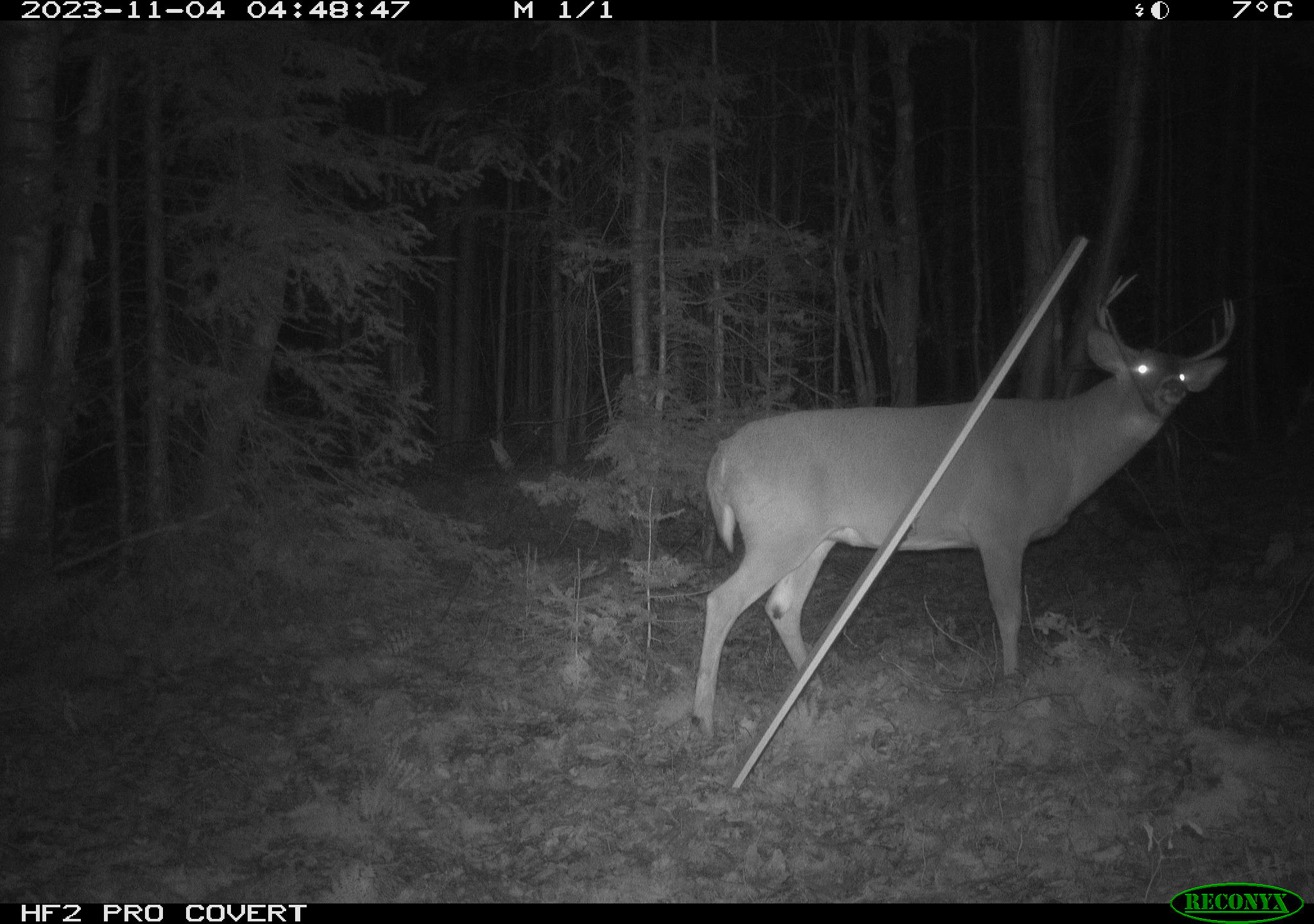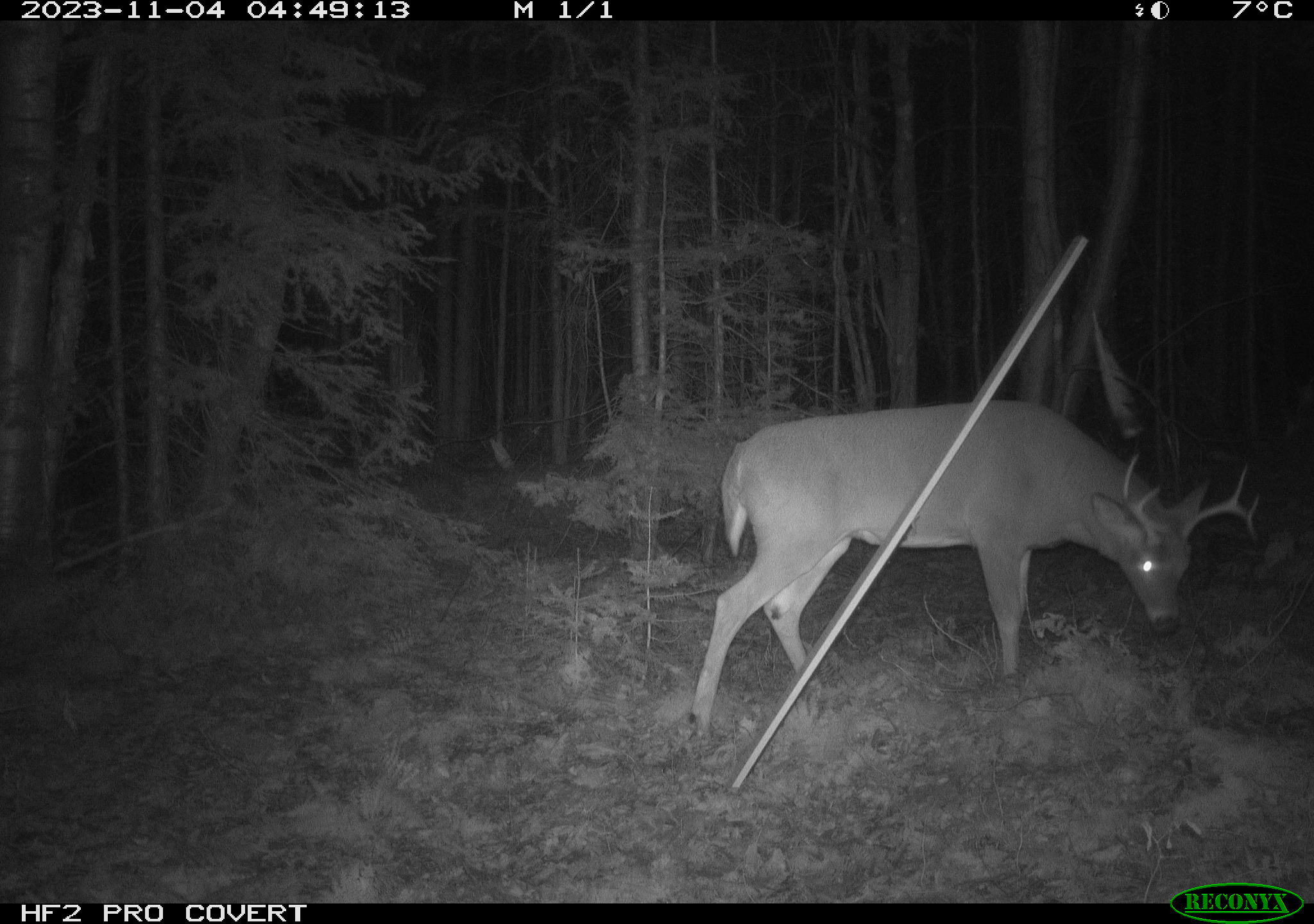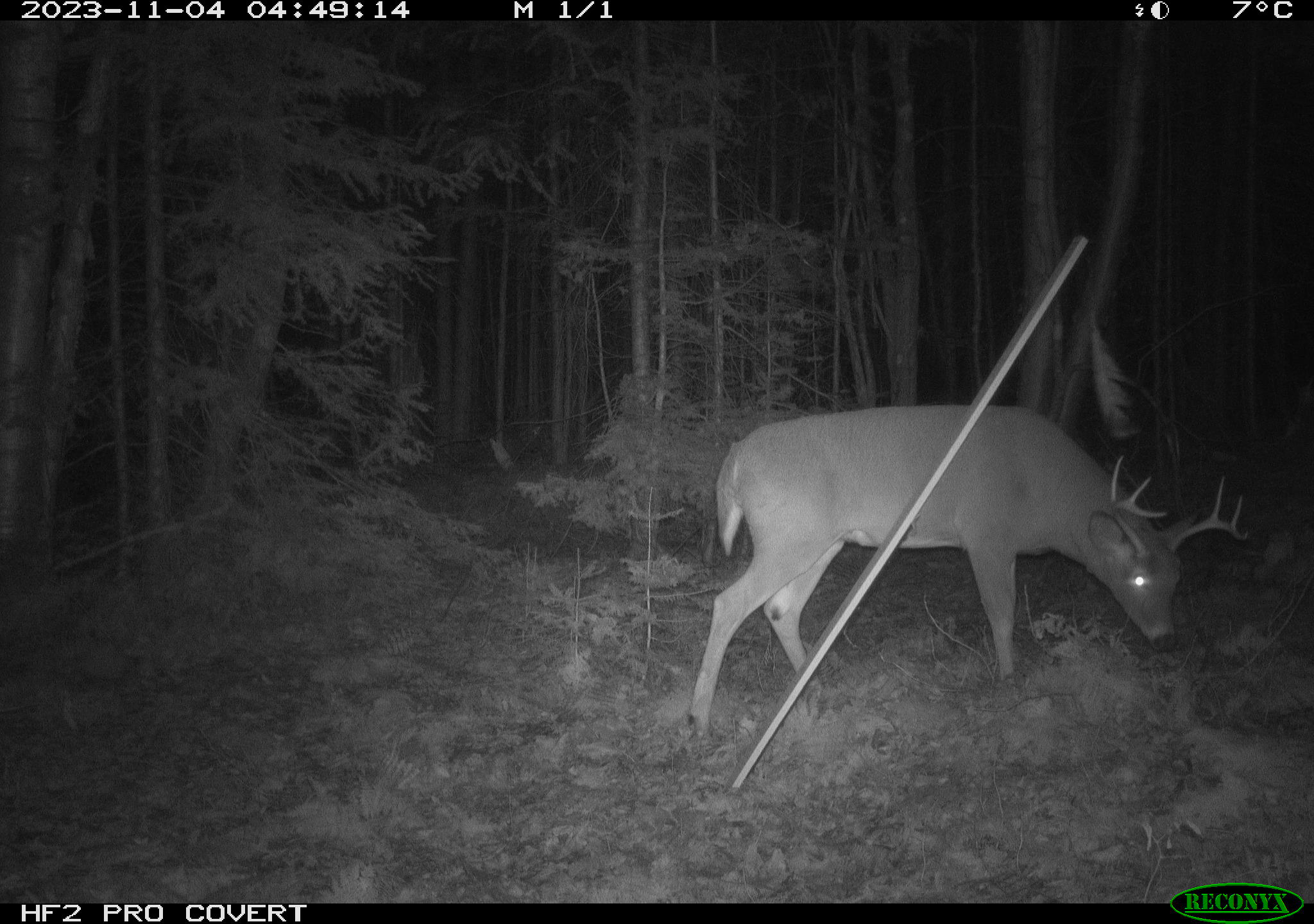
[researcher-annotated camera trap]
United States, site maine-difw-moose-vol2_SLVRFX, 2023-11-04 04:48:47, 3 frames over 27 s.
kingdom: Animalia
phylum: Chordata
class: Mammalia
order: Artiodactyla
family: Cervidae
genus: Odocoileus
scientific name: Odocoileus virginianus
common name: white-tailed deer